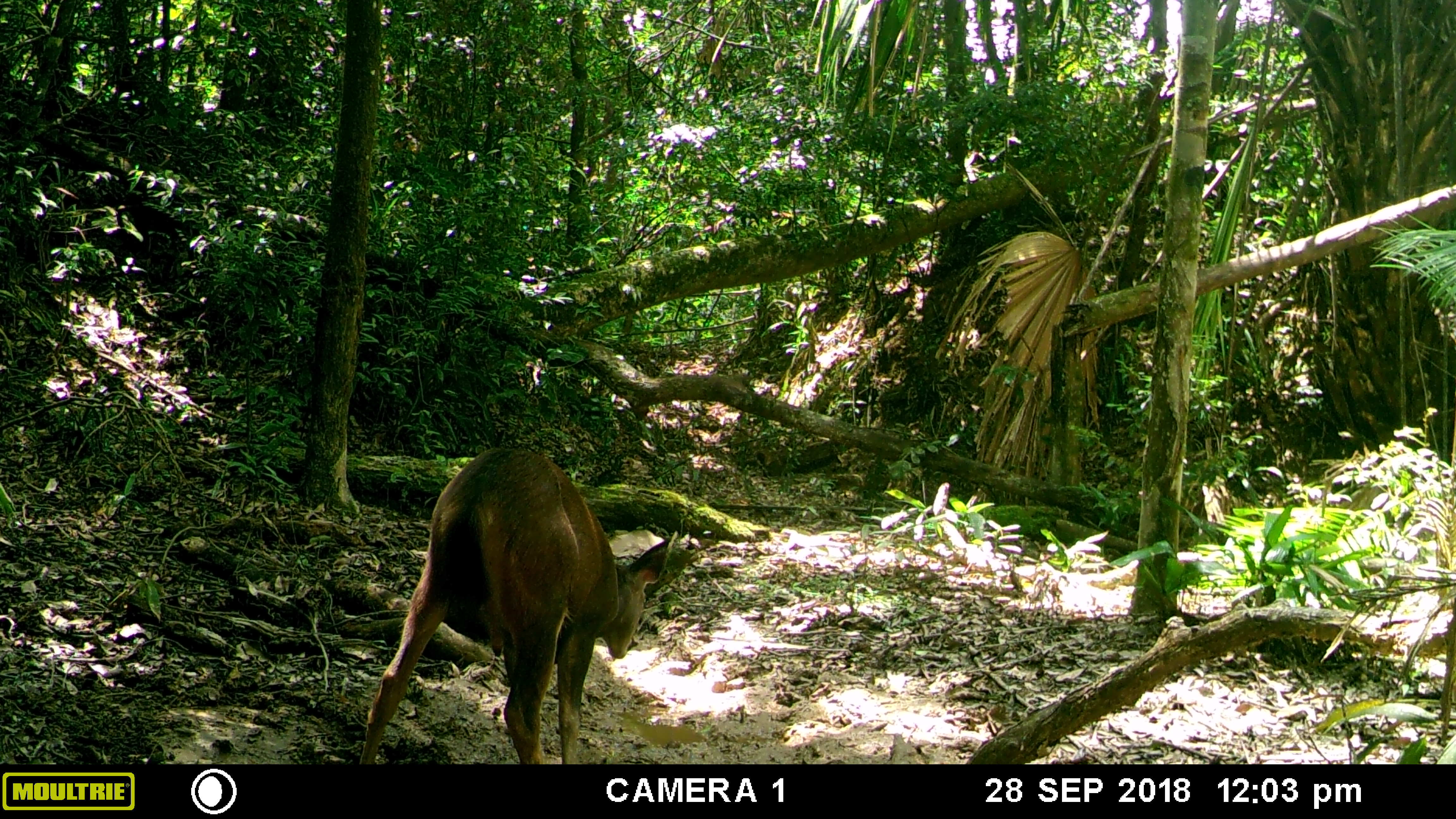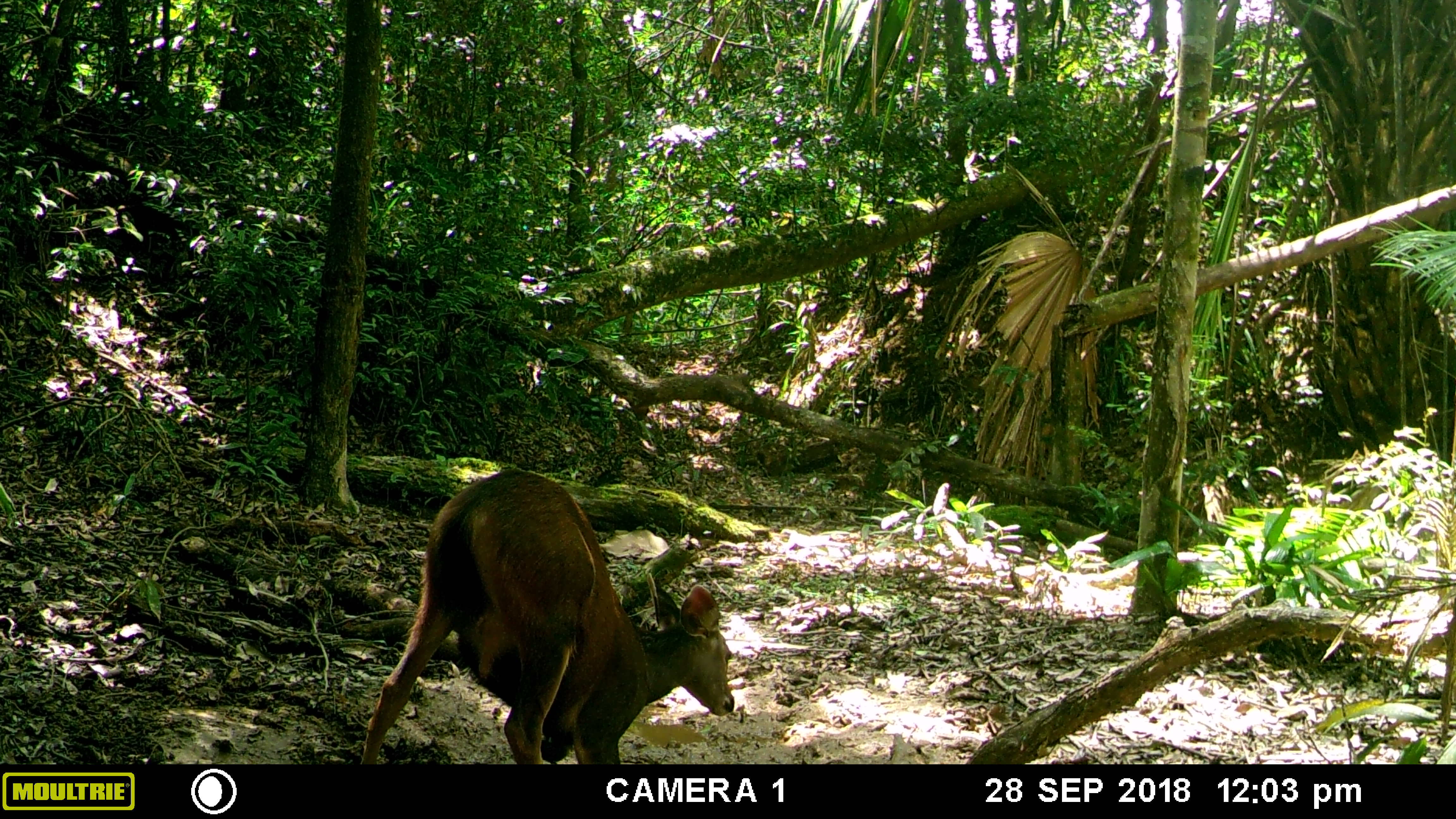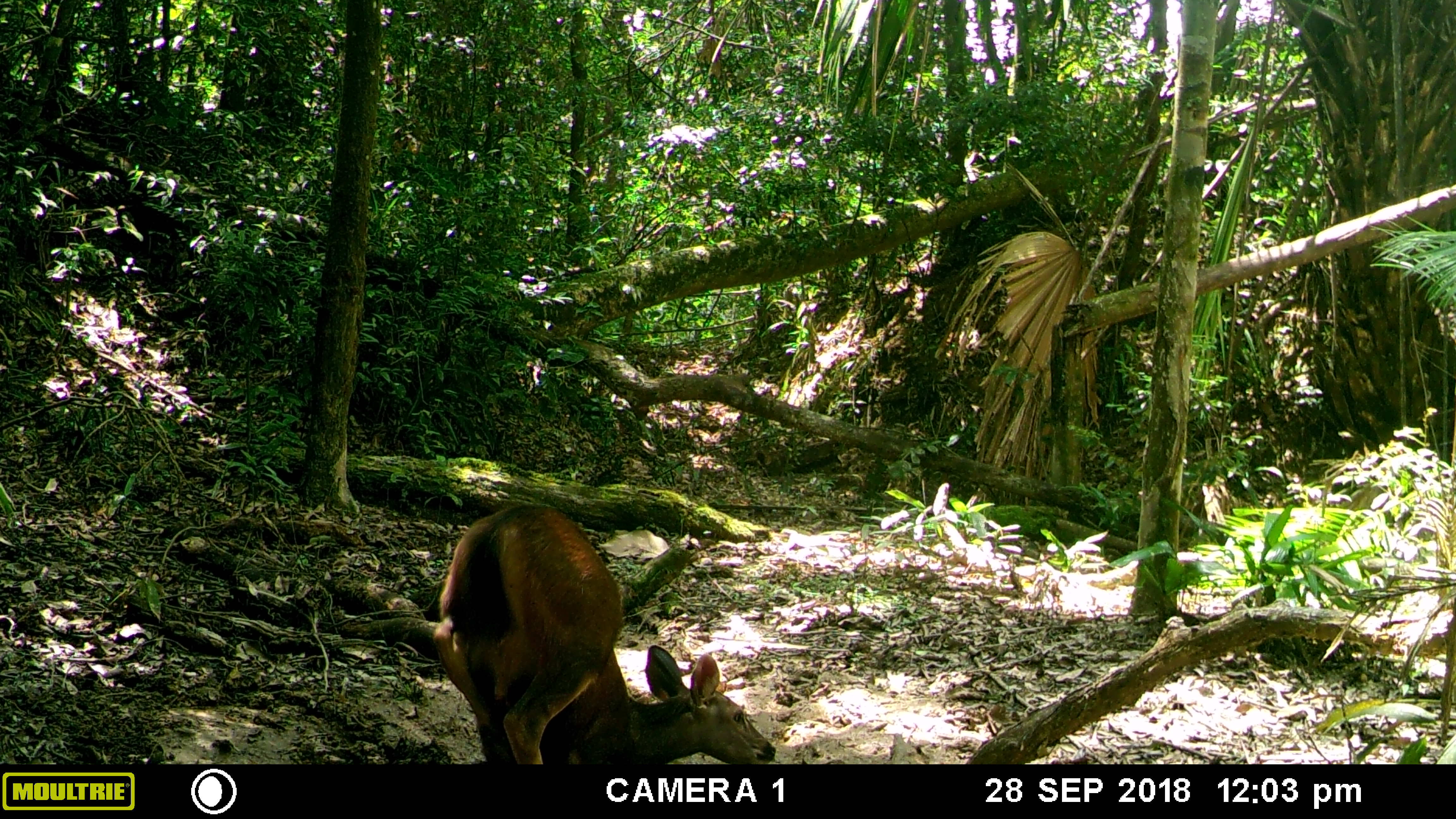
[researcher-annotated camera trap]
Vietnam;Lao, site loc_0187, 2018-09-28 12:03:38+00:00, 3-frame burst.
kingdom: Animalia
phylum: Chordata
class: Mammalia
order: Artiodactyla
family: Cervidae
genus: Rusa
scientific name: Rusa unicolor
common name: sambar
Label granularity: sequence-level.